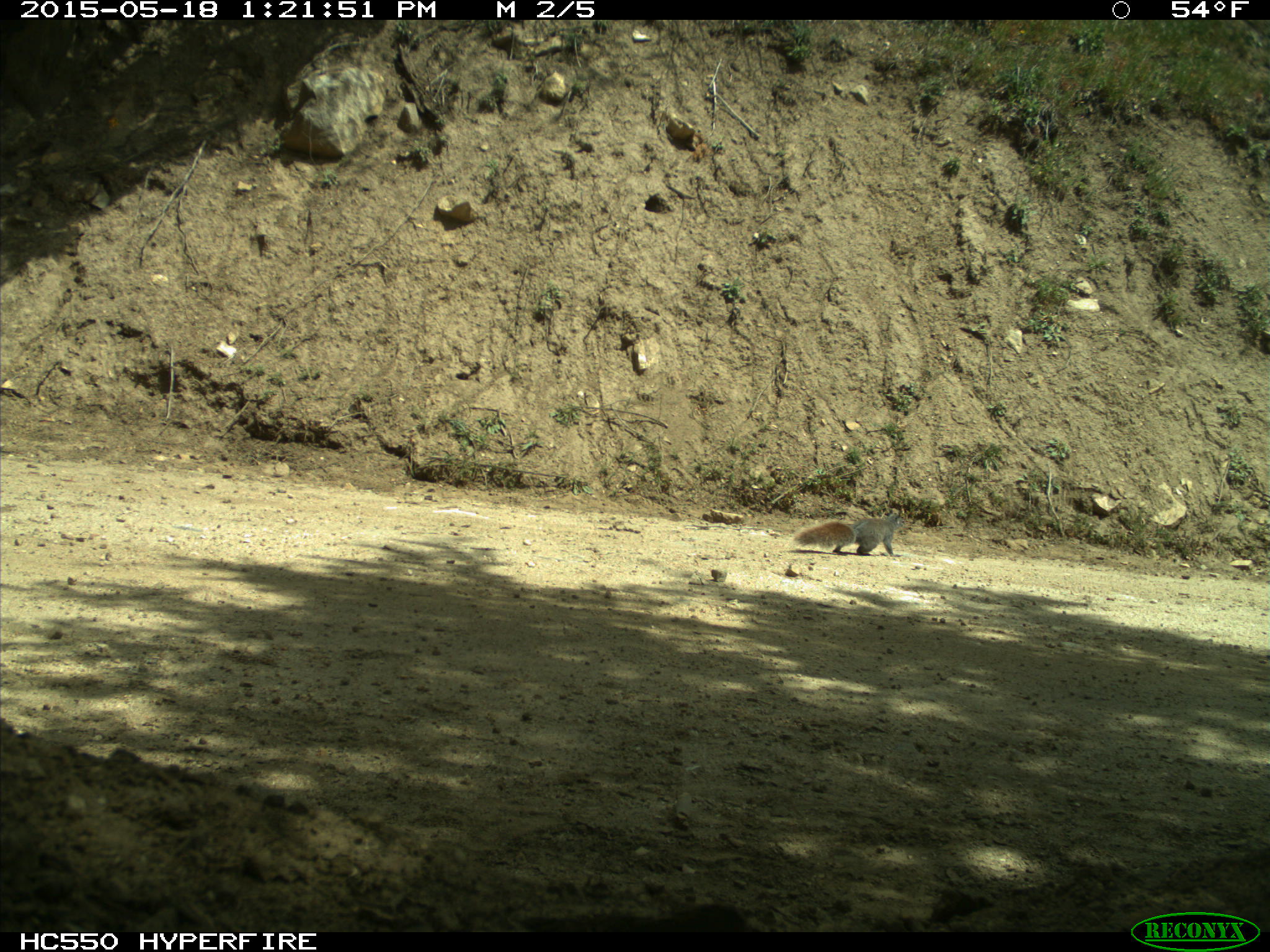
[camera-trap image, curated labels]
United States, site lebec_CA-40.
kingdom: Animalia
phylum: Chordata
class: Mammalia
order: Rodentia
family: Sciuridae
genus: Sciurus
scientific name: Sciurus carolinensis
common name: eastern gray squirrel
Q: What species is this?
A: Sciurus carolinensis (eastern gray squirrel).